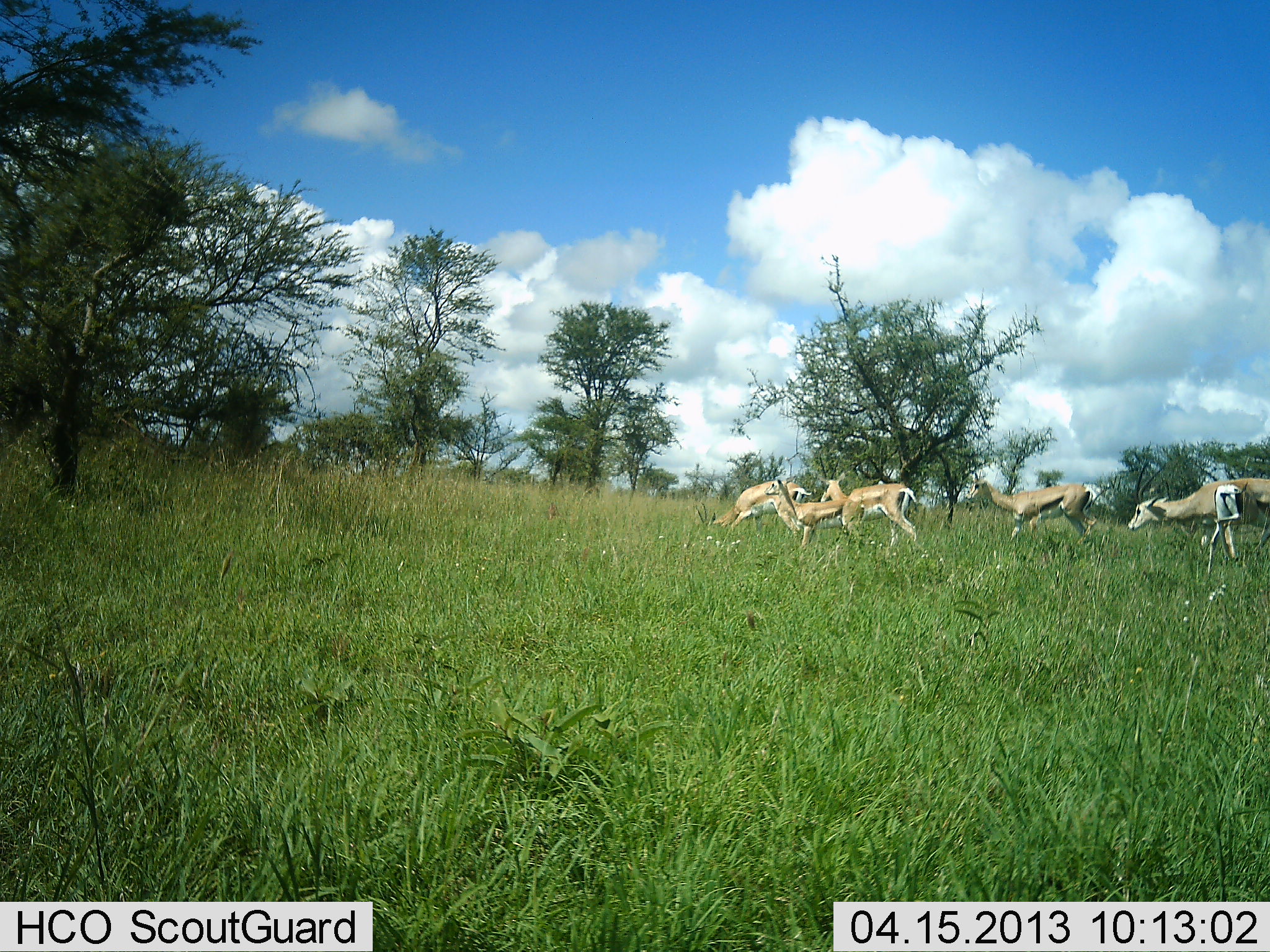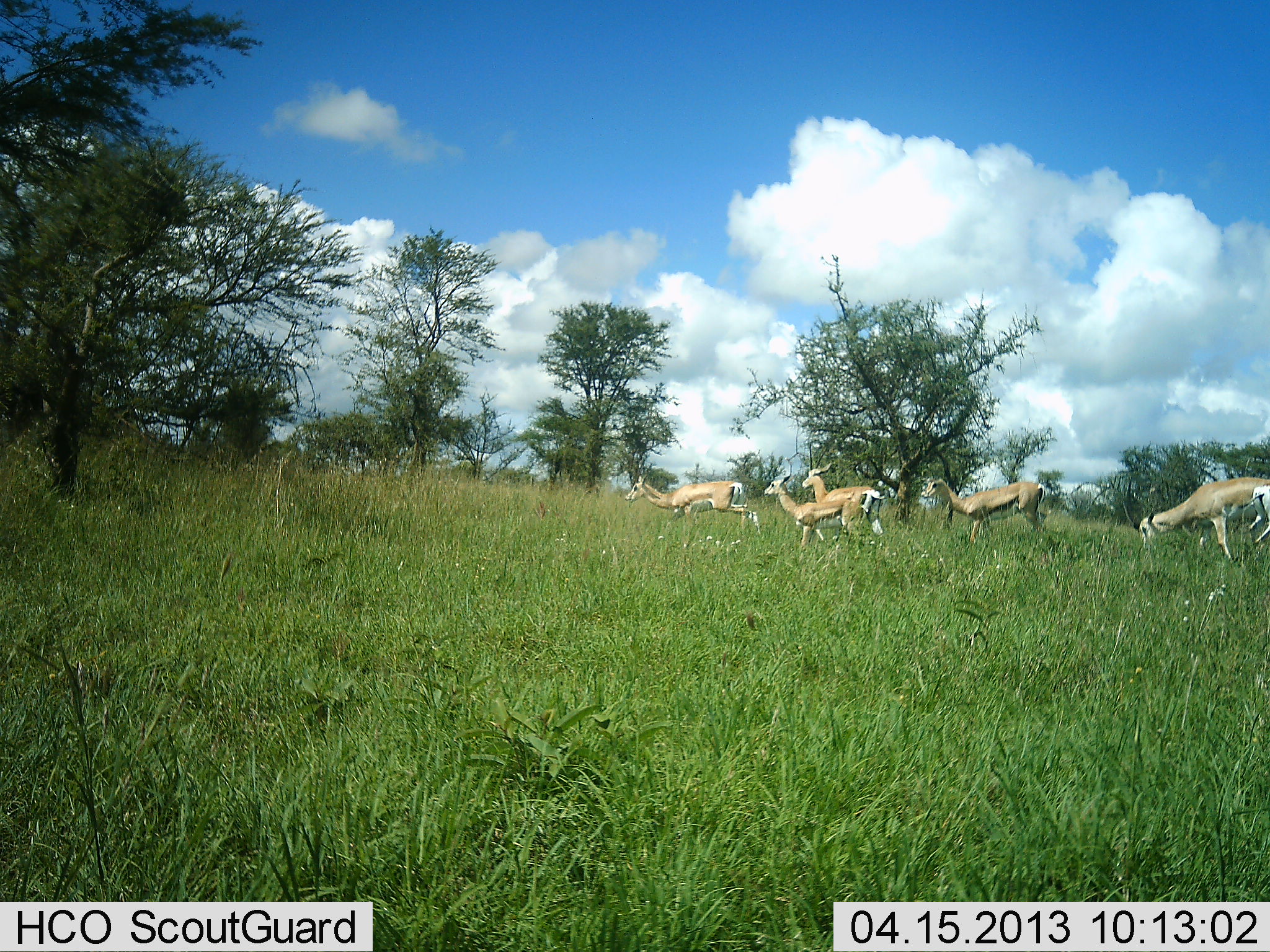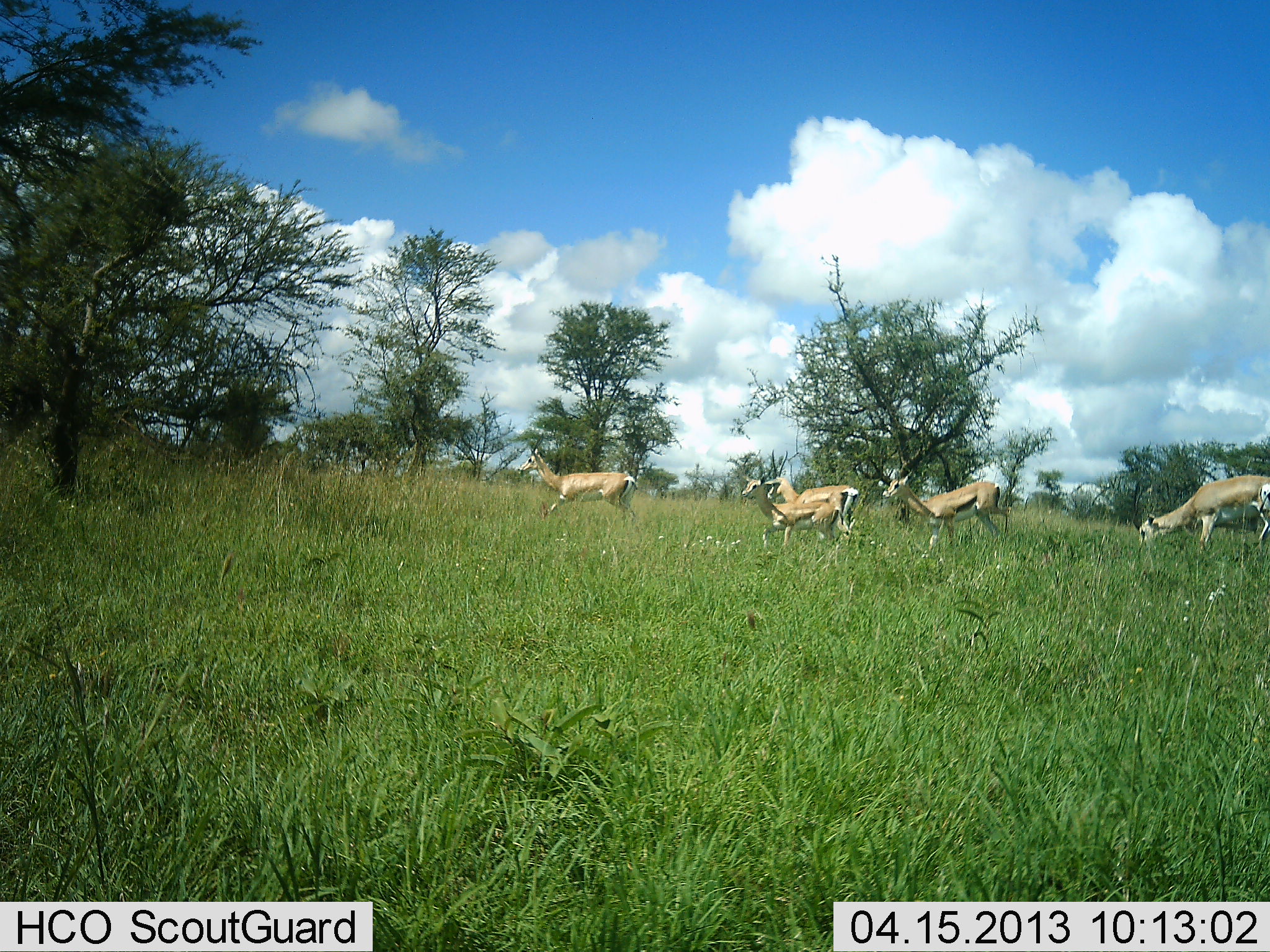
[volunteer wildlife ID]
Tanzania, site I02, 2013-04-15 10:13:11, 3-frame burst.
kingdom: Animalia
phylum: Chordata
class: Mammalia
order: Artiodactyla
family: Bovidae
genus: Nanger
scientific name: Nanger granti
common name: grant's gazelle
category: gazellegrants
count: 5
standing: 20%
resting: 0%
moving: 80%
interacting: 0%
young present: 0%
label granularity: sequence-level